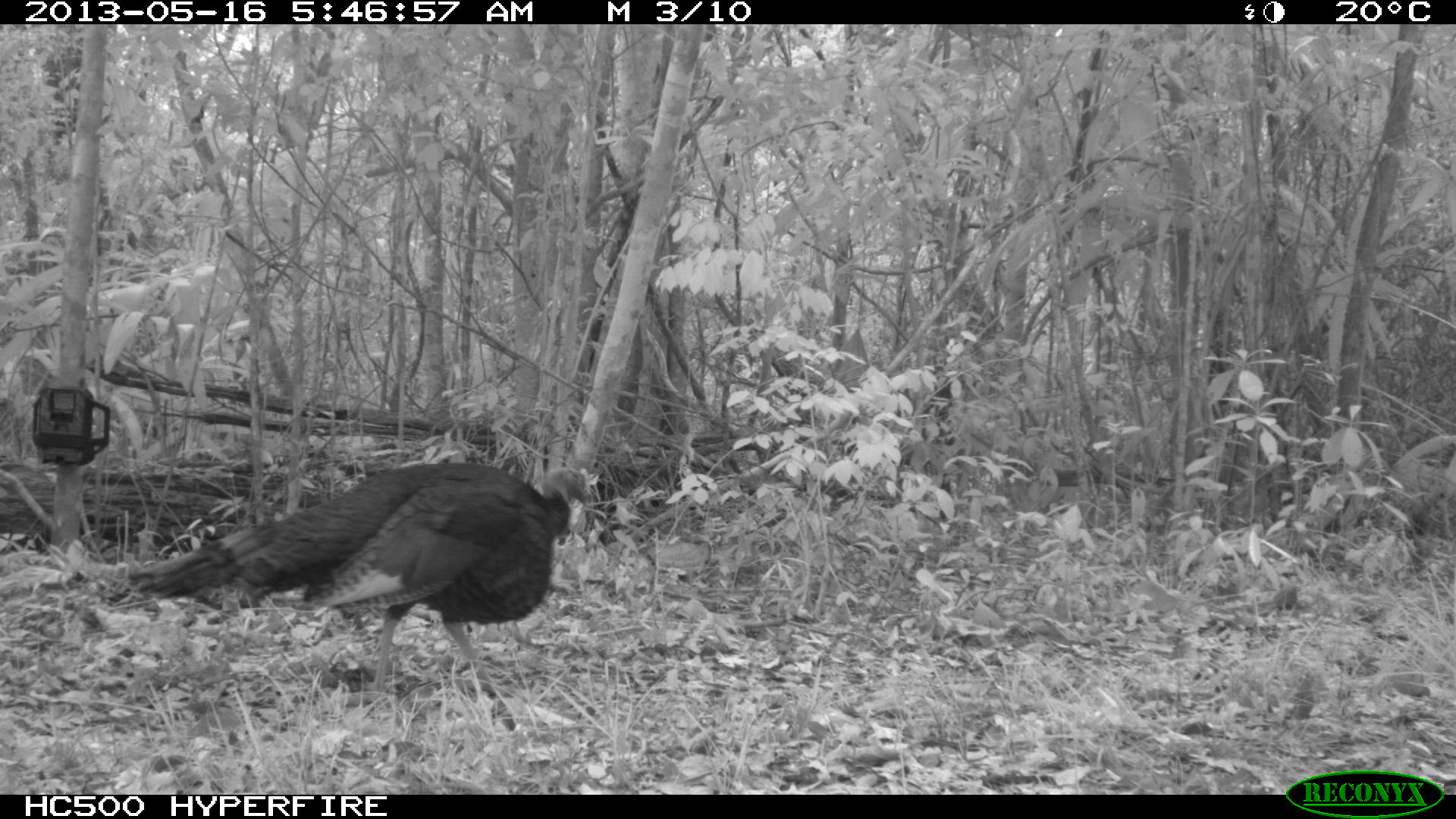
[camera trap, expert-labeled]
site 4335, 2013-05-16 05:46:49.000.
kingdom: Animalia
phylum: Chordata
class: Aves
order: Galliformes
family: Phasianidae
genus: Meleagris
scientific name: Meleagris ocellata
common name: ocellated turkey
Meleagris ocellata (ocellated turkey), count 1, sex male.